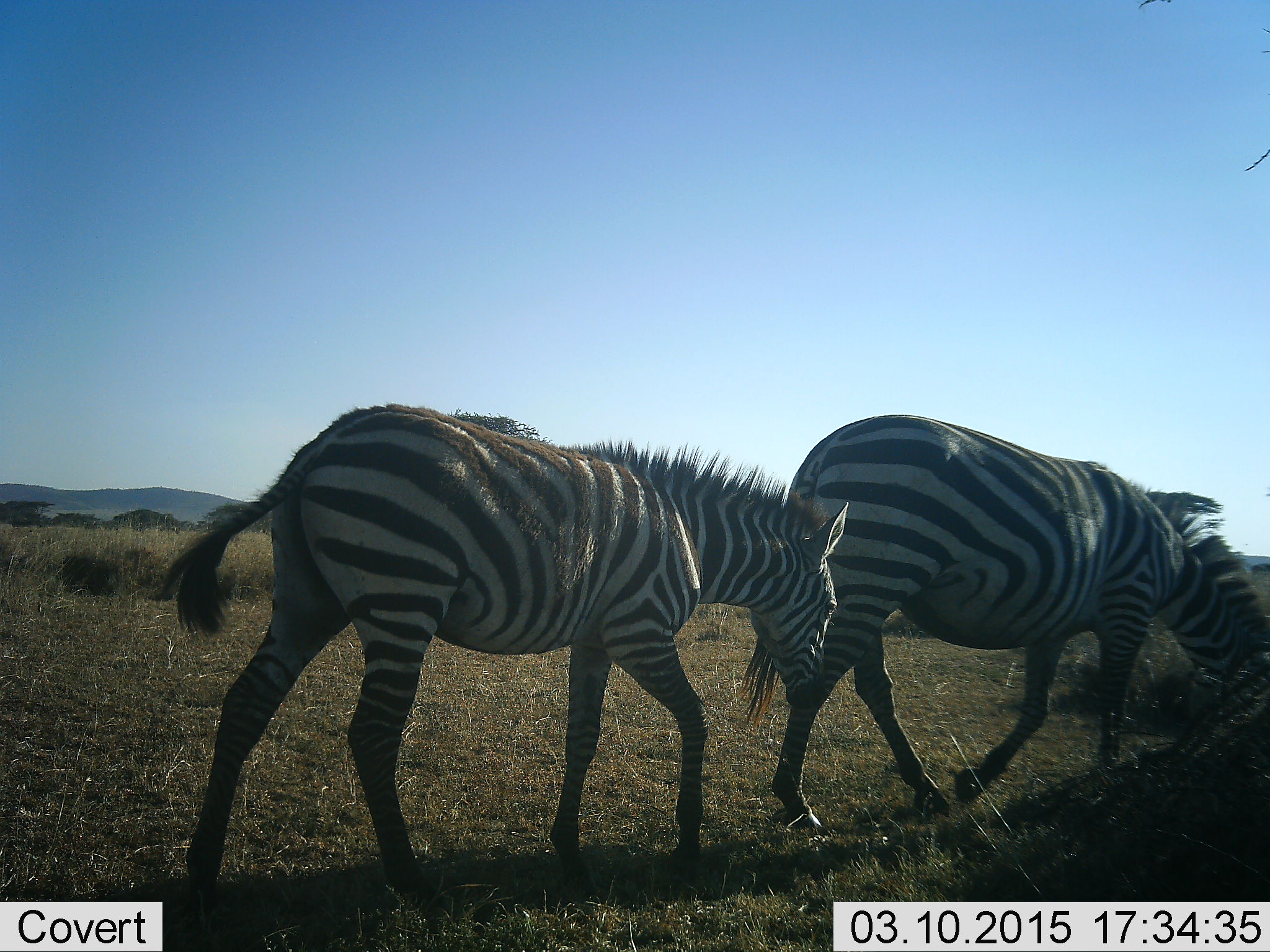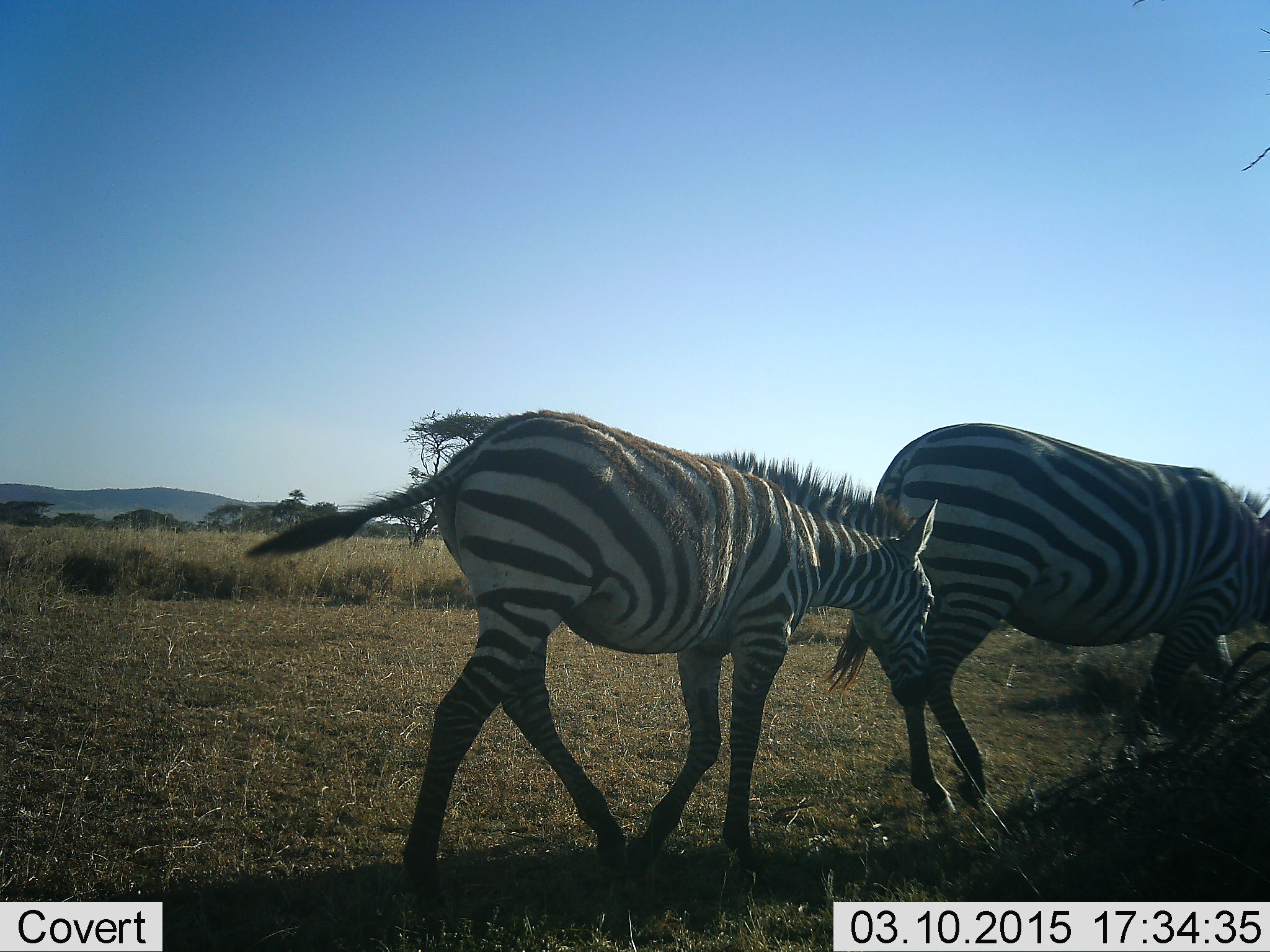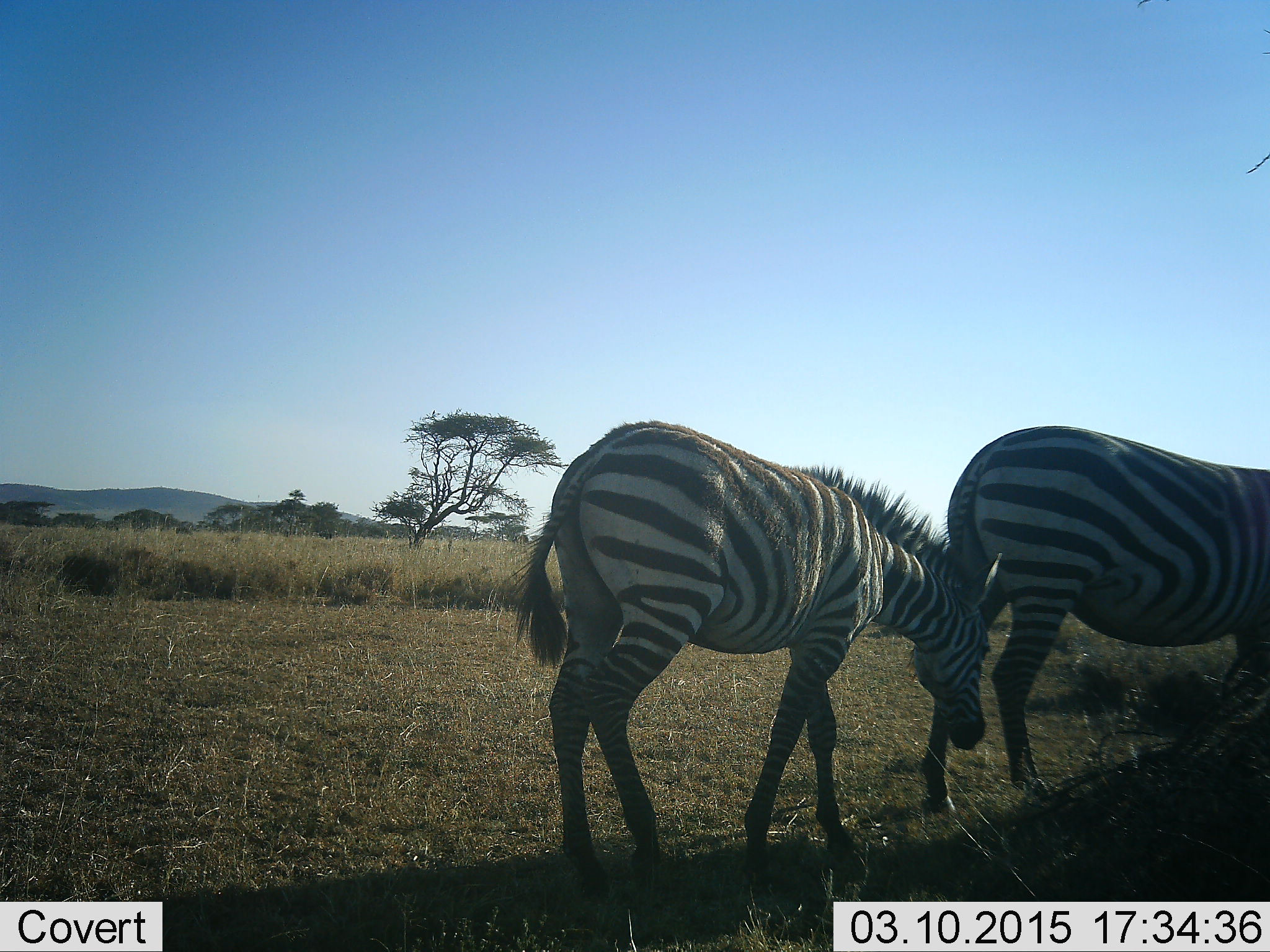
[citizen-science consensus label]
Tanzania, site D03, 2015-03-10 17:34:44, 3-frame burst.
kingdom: Animalia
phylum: Chordata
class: Mammalia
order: Perissodactyla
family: Equidae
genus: Equus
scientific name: Equus quagga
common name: plains zebra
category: zebra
Zebra (plains zebra) (Equus quagga), count 2. Behavior (volunteer vote fractions): standing 20%, resting 0%, moving 90%, interacting 0%. Young present (vote fraction): 60%. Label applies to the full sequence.